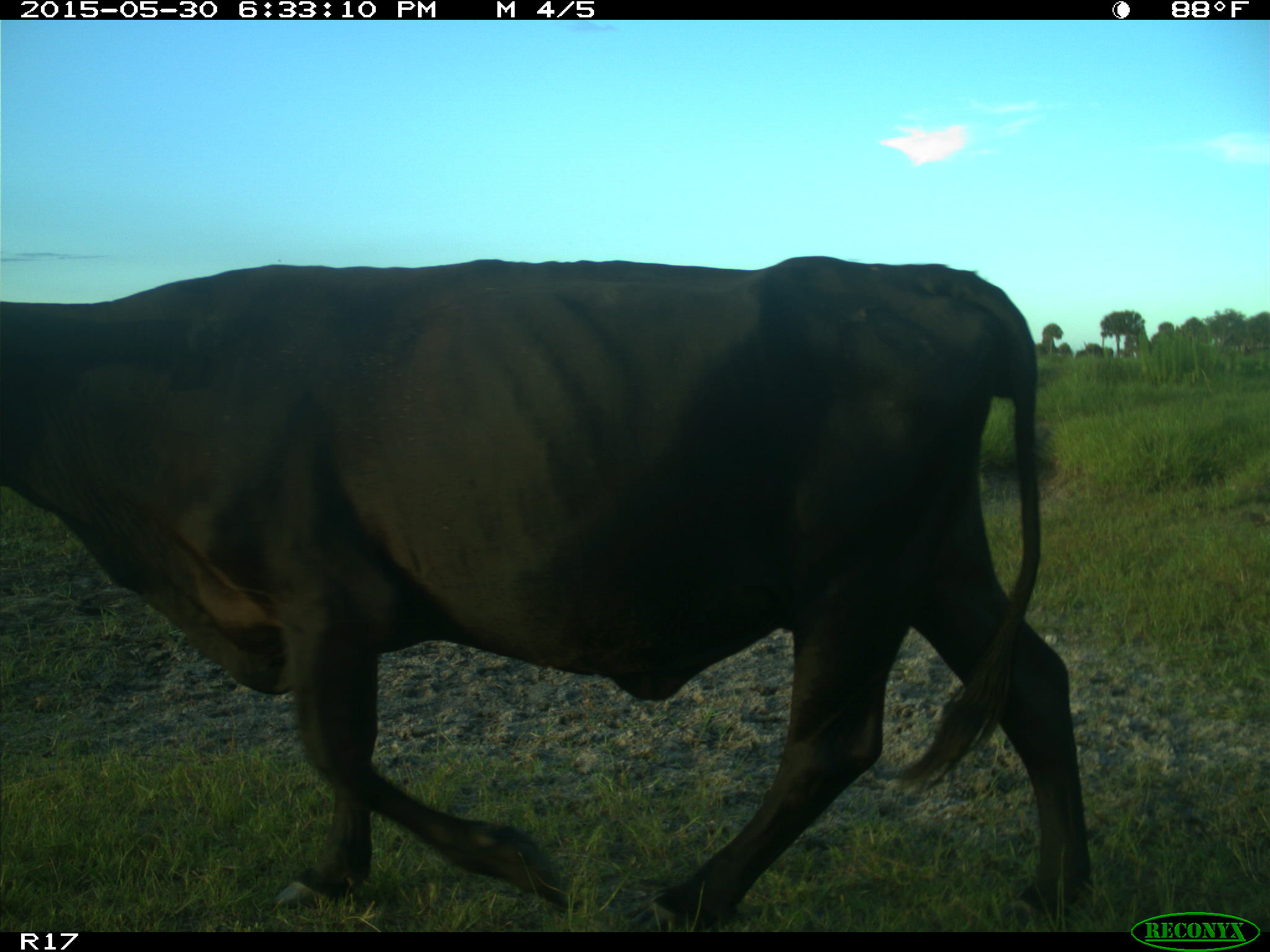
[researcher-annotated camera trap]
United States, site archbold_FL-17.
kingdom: Animalia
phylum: Chordata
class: Mammalia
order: Artiodactyla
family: Bovidae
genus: Bos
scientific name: Bos taurus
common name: domestic cow